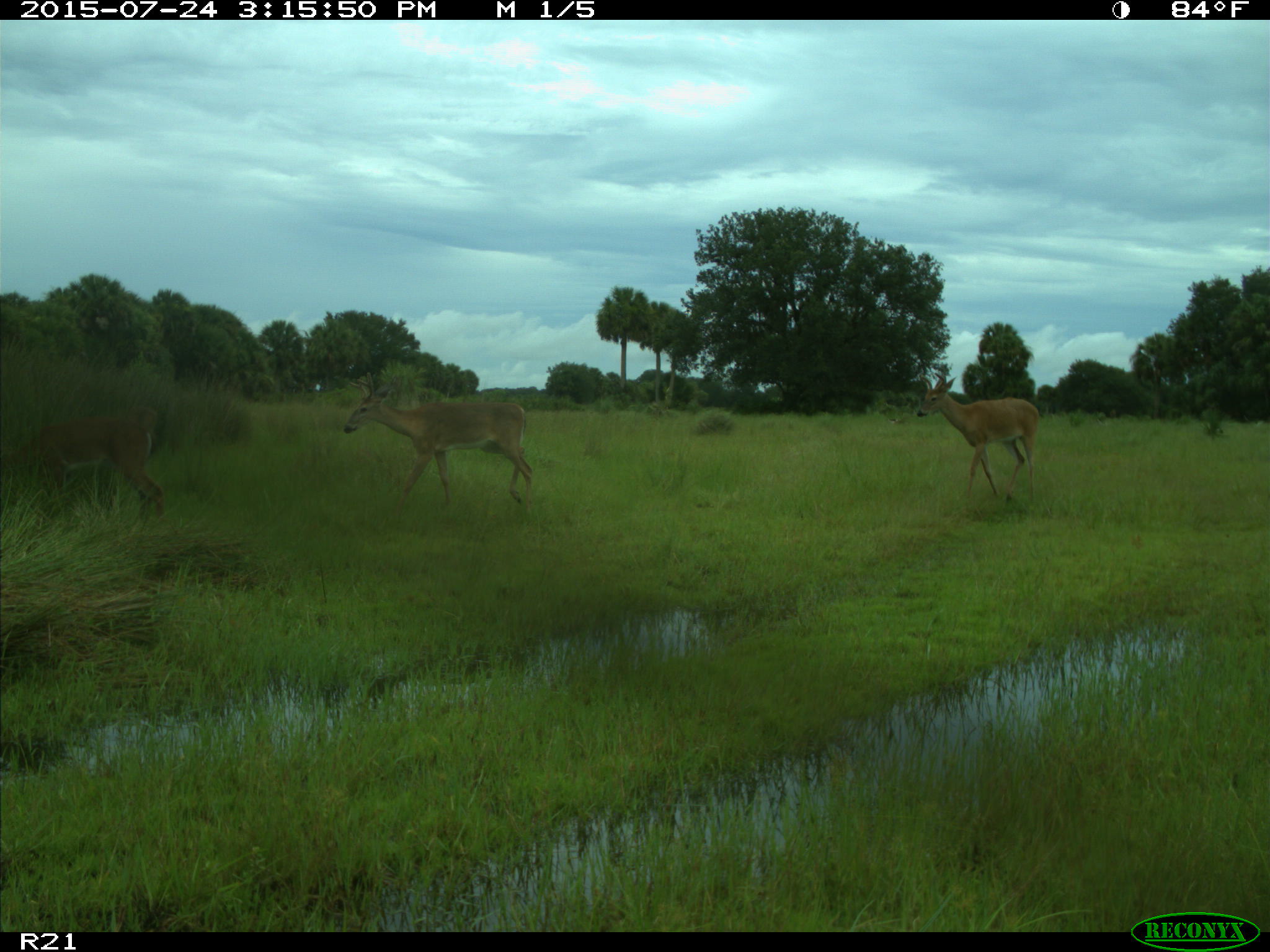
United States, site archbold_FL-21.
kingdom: Animalia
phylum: Chordata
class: Mammalia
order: Artiodactyla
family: Cervidae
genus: Odocoileus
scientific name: Odocoileus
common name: deer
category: unidentified deer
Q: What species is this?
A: Unidentified deer (deer) (Odocoileus).